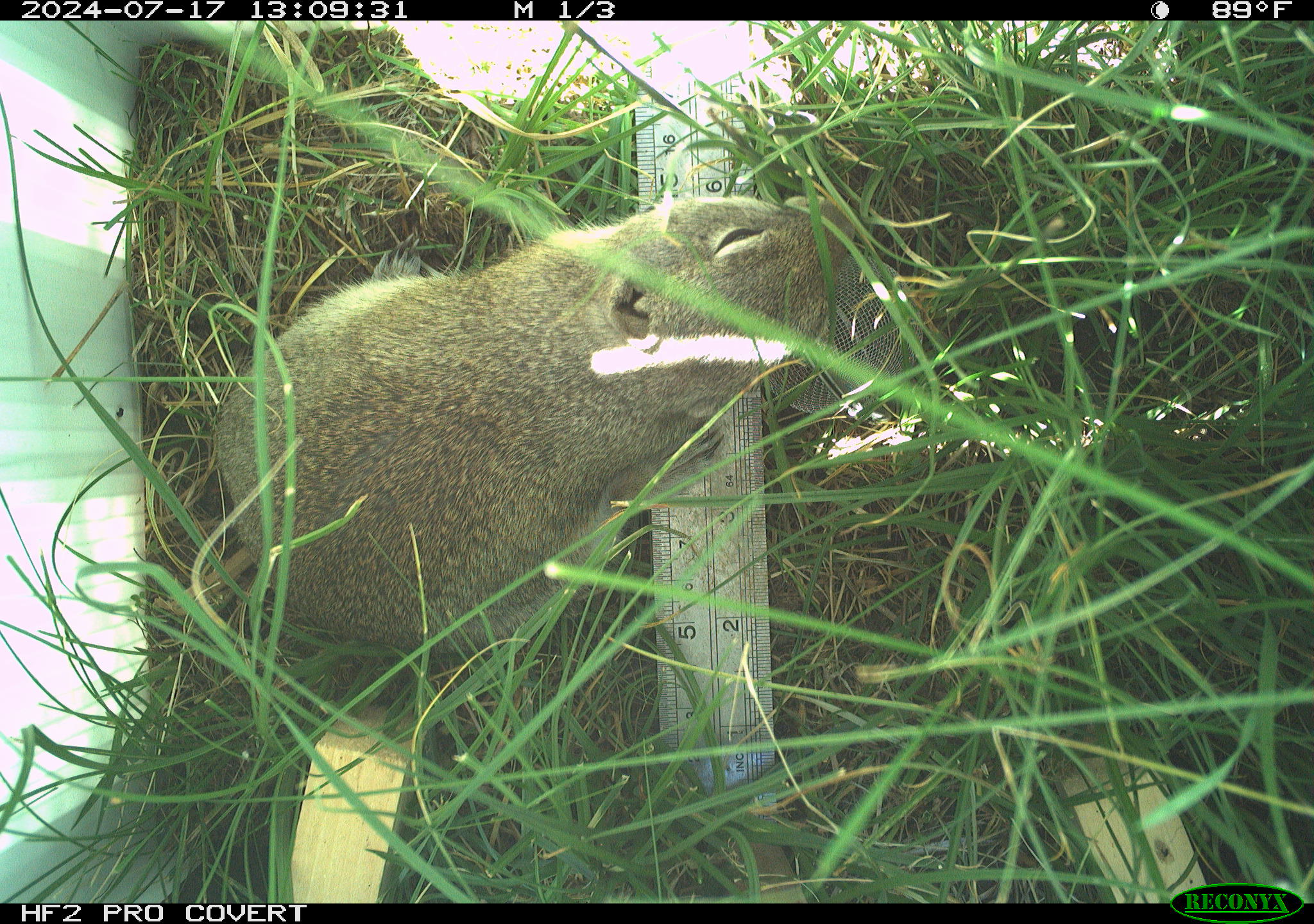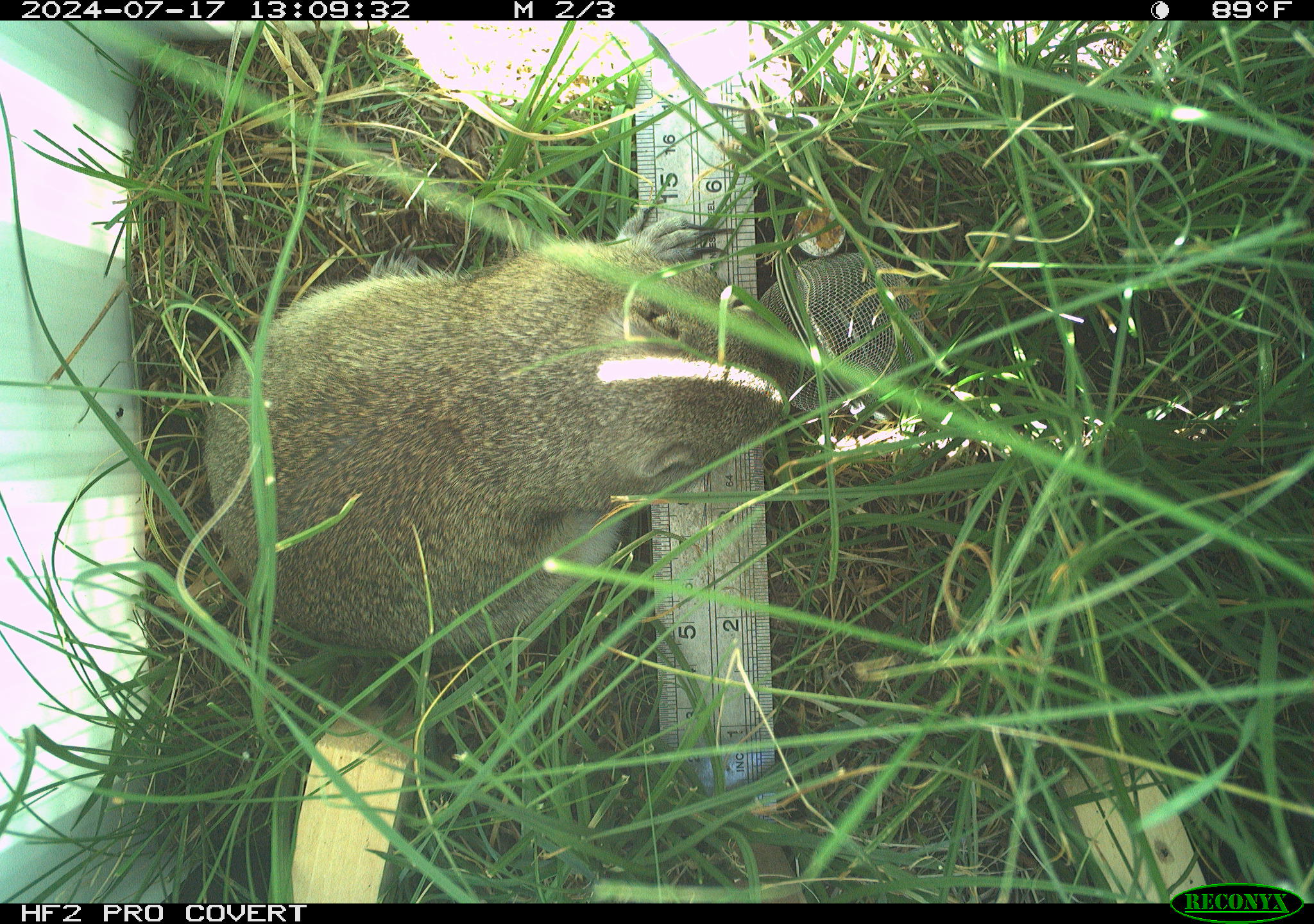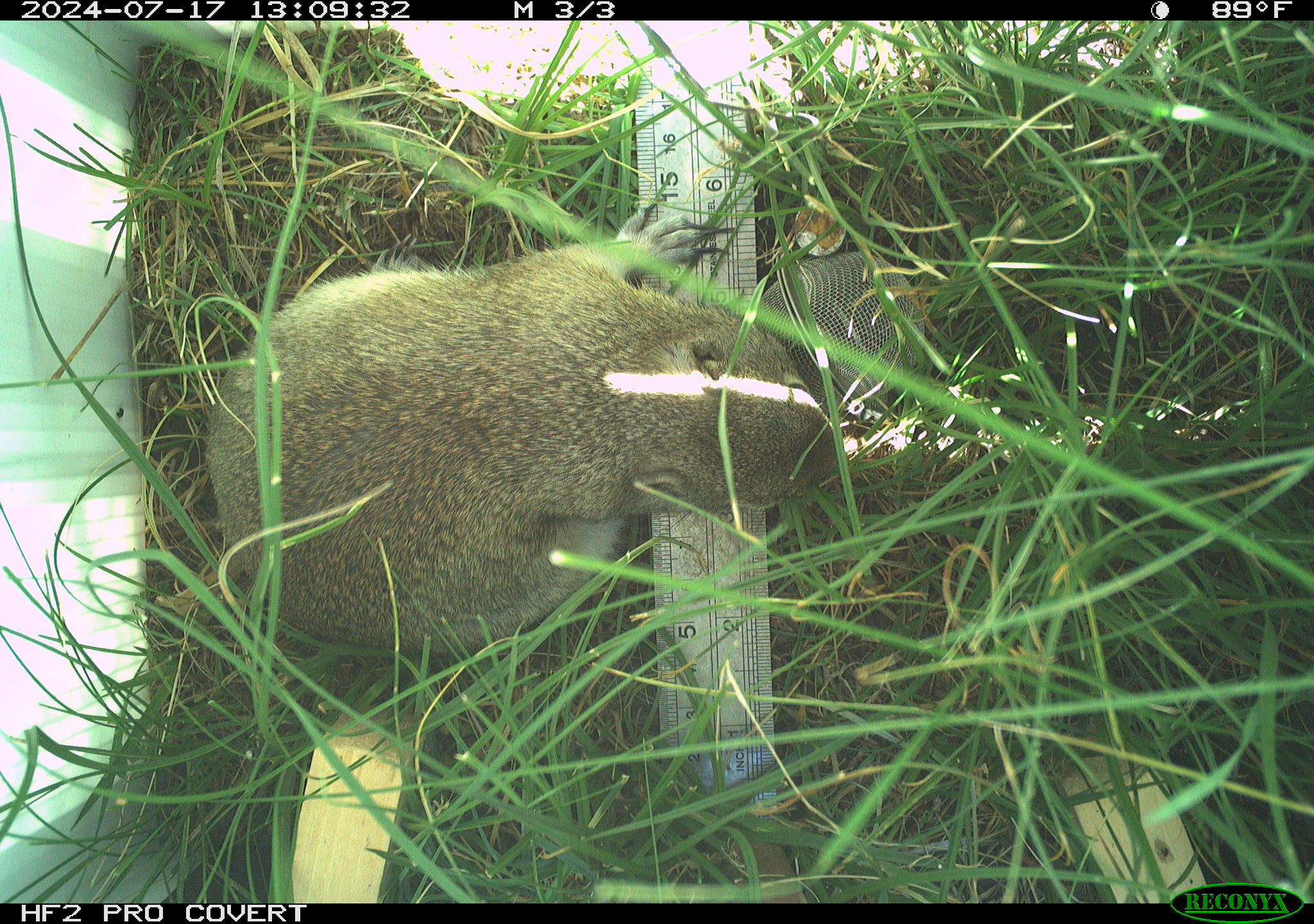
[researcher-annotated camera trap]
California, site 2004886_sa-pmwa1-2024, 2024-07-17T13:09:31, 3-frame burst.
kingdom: Animalia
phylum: Chordata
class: Mammalia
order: Rodentia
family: Sciuridae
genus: Urocitellus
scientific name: Urocitellus beldingi beldingi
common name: belding's ground squirrel